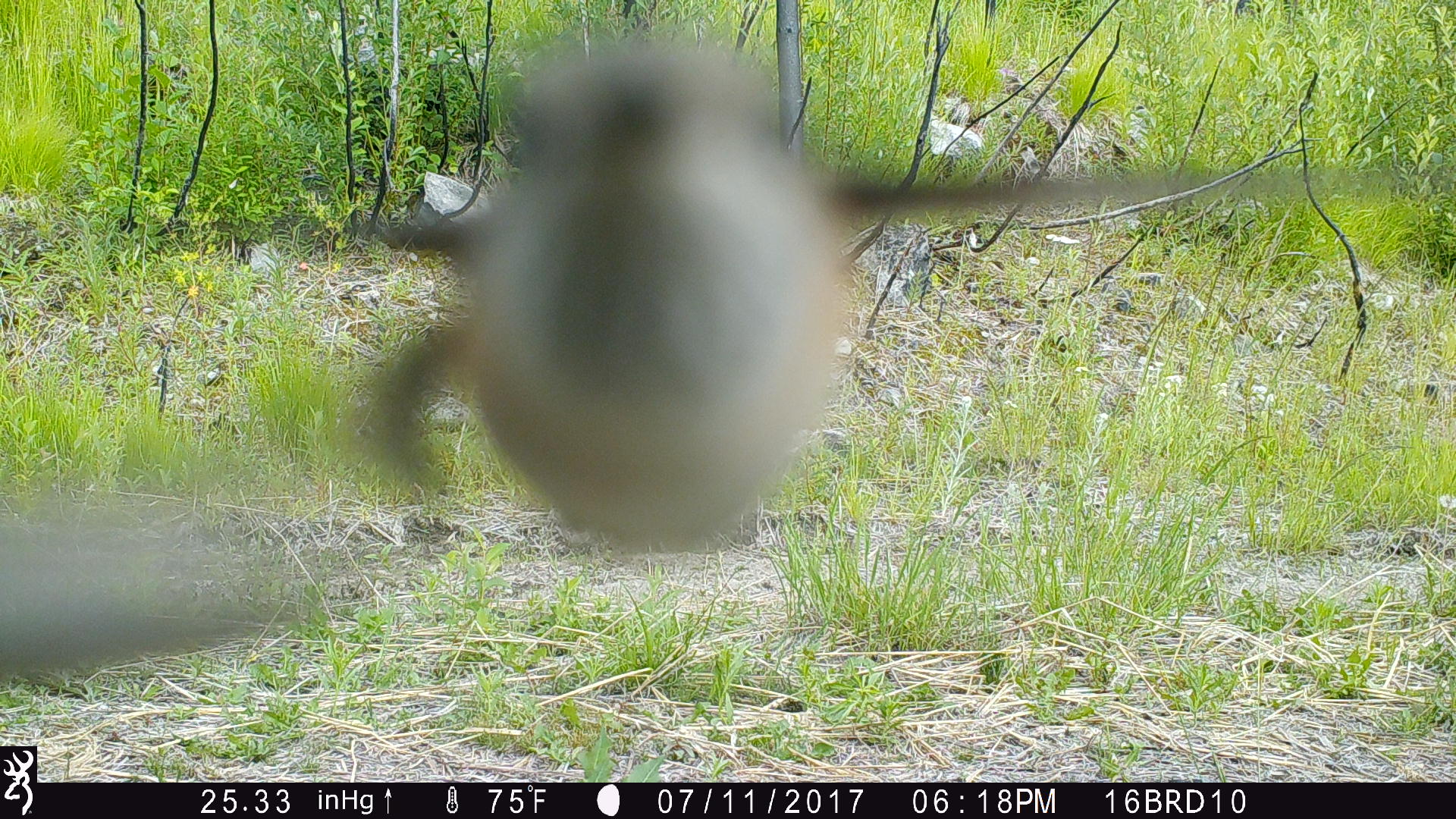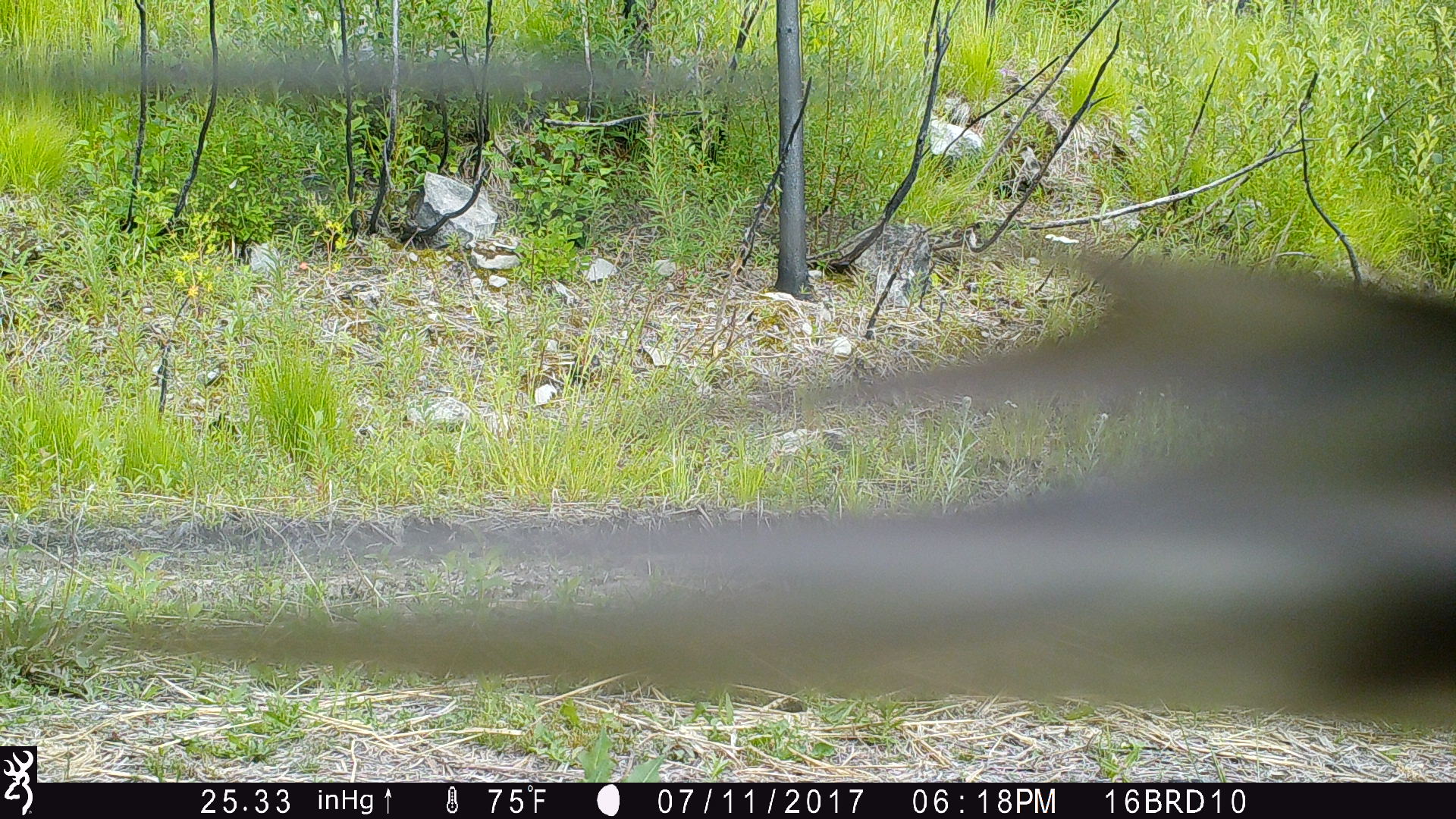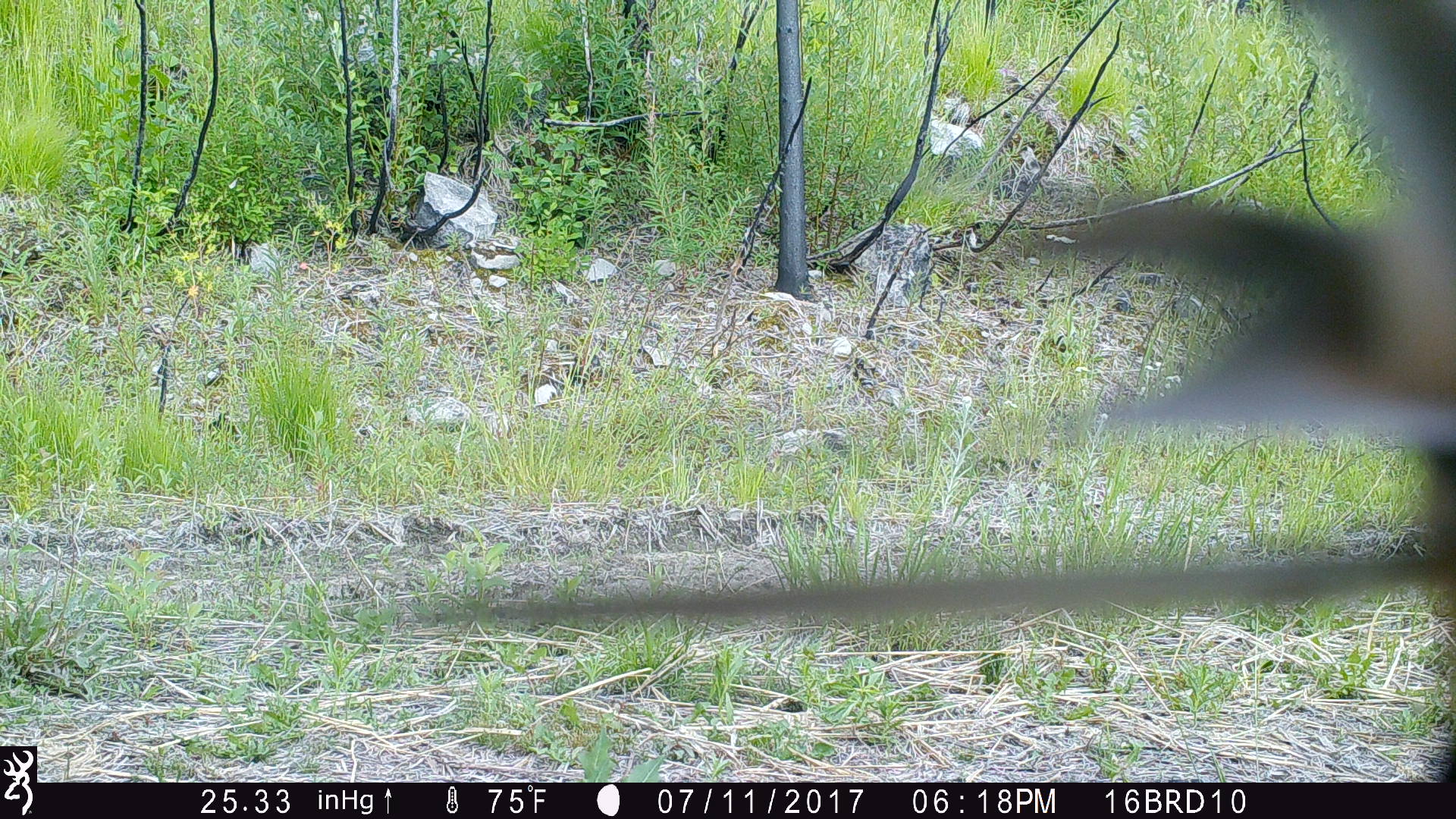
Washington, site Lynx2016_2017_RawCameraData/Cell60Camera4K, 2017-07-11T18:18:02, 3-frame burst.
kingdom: Animalia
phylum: Chordata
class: Aves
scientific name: Aves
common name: birds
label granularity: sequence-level